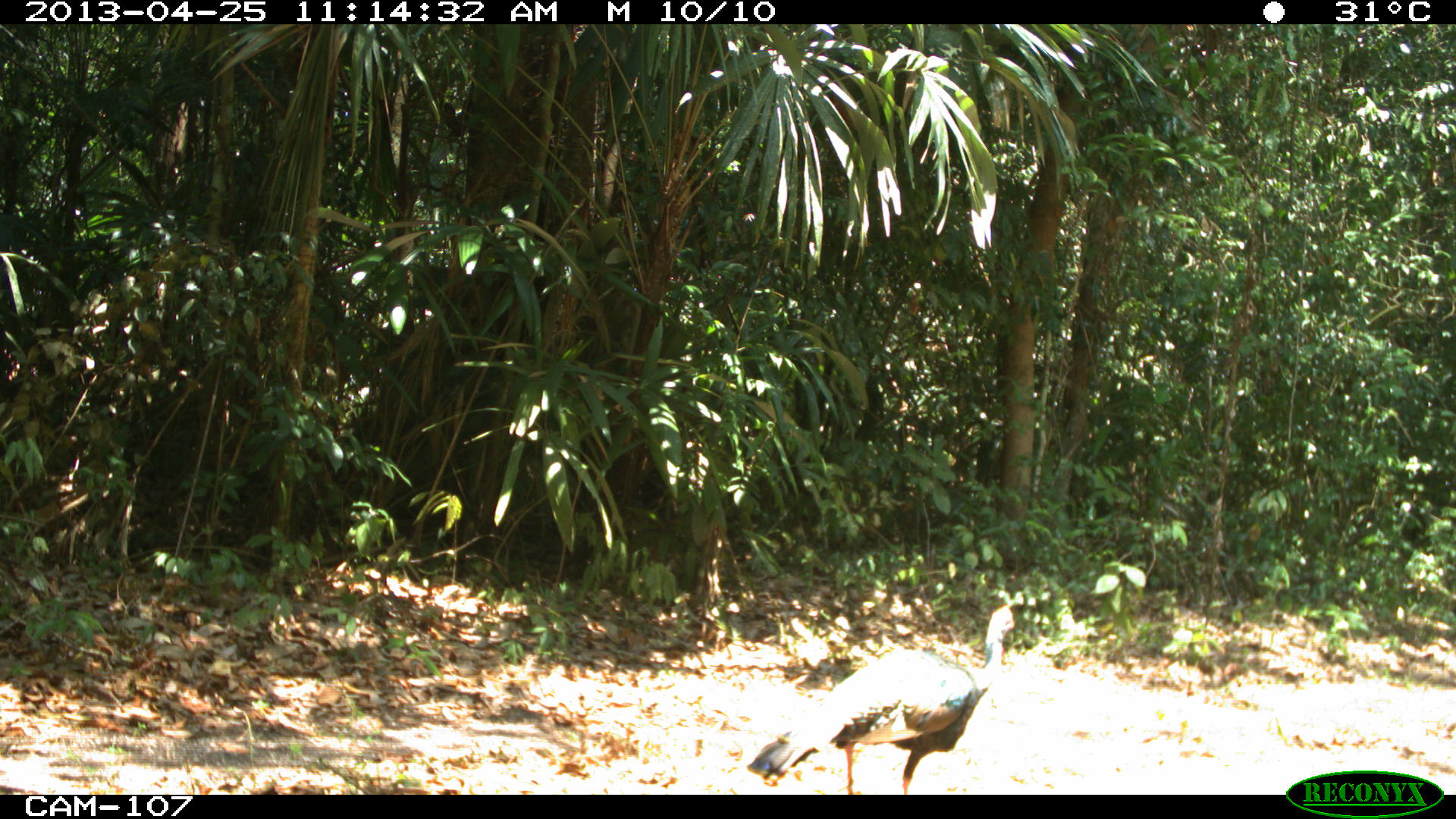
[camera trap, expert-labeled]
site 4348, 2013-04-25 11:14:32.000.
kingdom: Animalia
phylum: Chordata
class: Aves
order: Galliformes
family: Phasianidae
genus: Meleagris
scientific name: Meleagris ocellata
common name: ocellated turkey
Meleagris ocellata (ocellated turkey), count 1, sex male.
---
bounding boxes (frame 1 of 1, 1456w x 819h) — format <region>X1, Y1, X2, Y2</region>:
meleagris ocellata: <region>744, 603, 1017, 794</region>